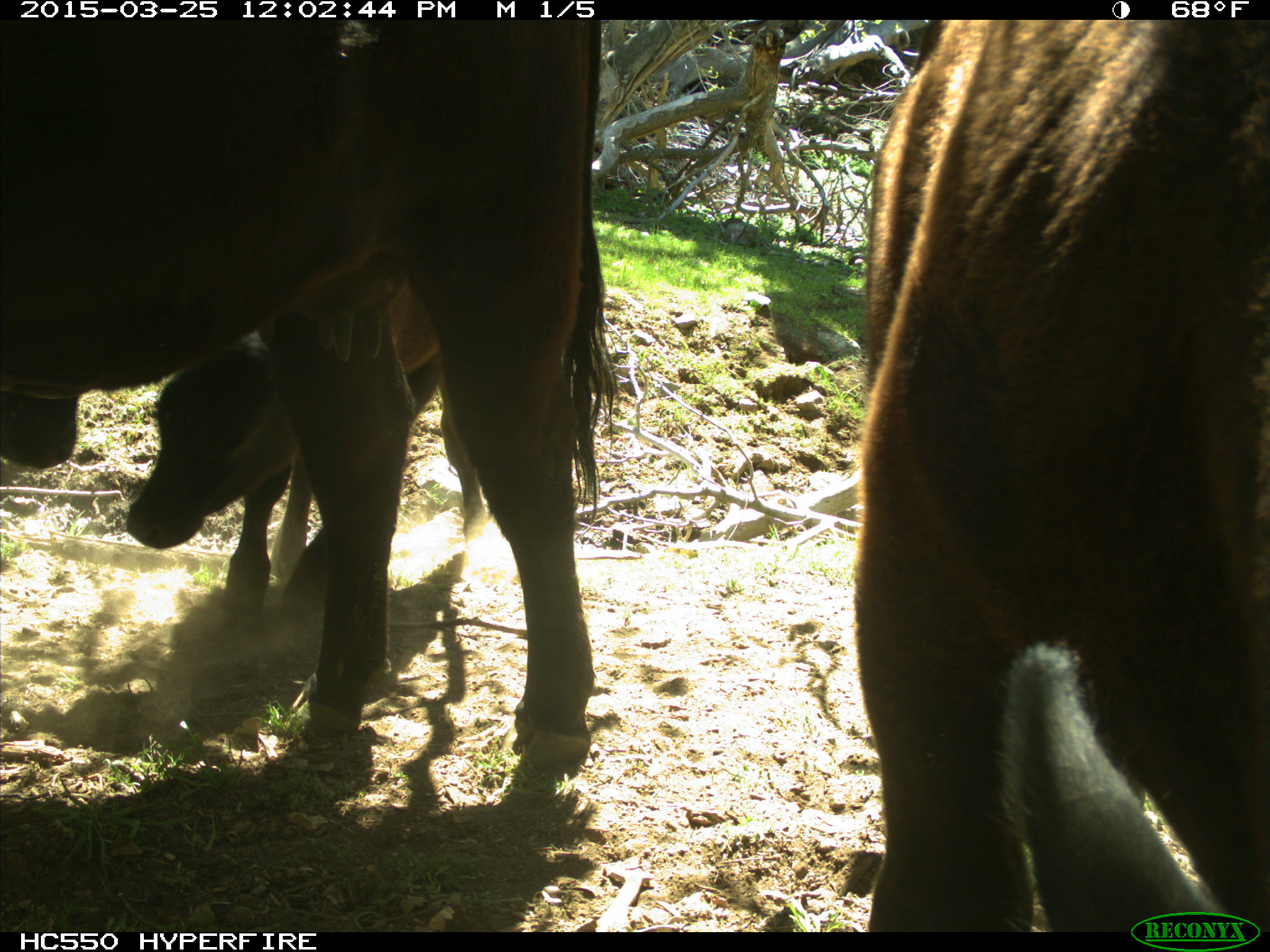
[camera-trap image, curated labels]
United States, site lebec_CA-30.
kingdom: Animalia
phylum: Chordata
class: Mammalia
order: Artiodactyla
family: Bovidae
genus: Bos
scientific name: Bos taurus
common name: domestic cow